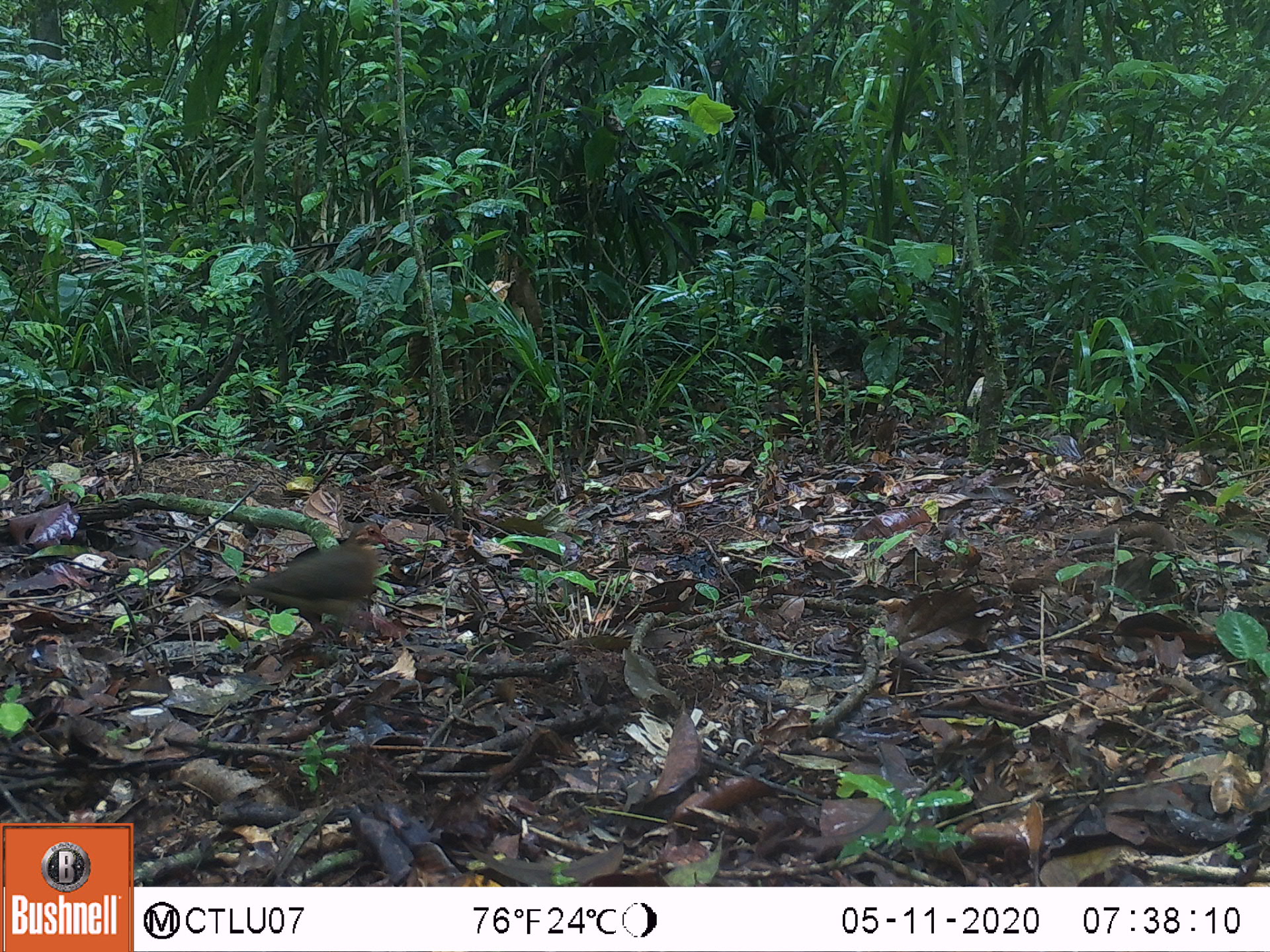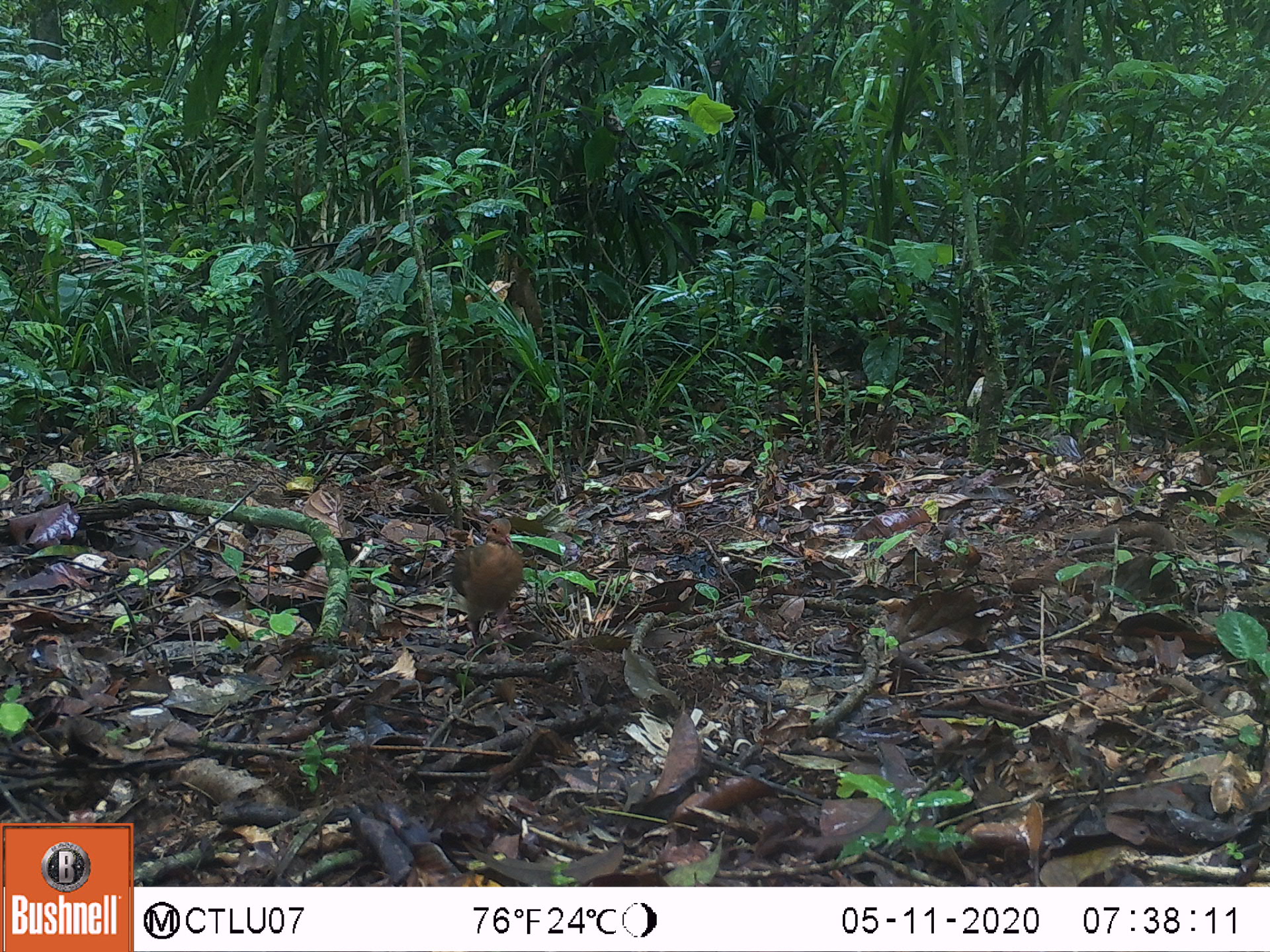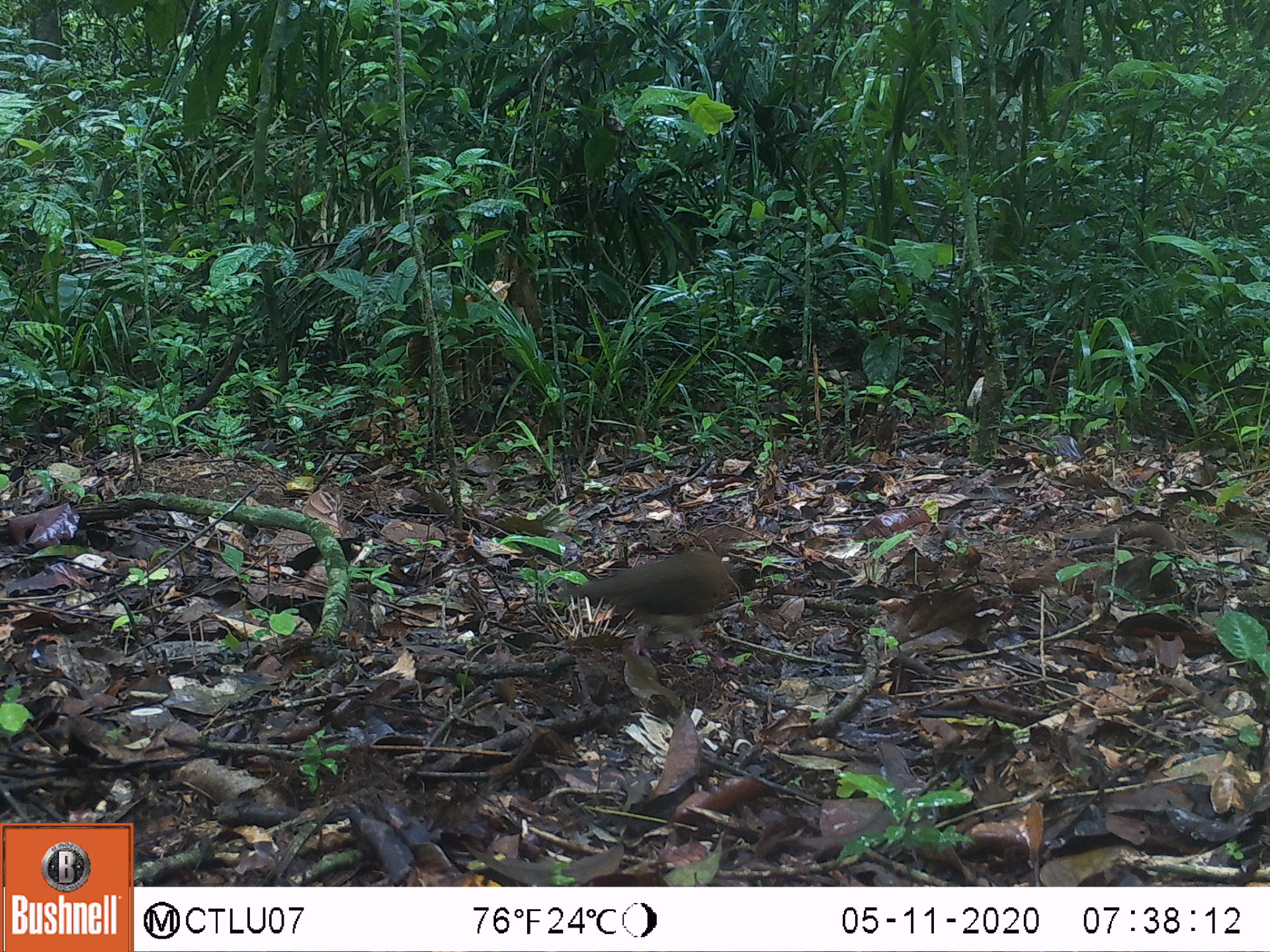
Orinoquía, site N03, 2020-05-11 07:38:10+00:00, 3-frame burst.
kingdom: Animalia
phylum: Chordata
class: Aves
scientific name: Aves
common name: bird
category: unknown bird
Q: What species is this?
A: Unknown bird (bird) (Aves).